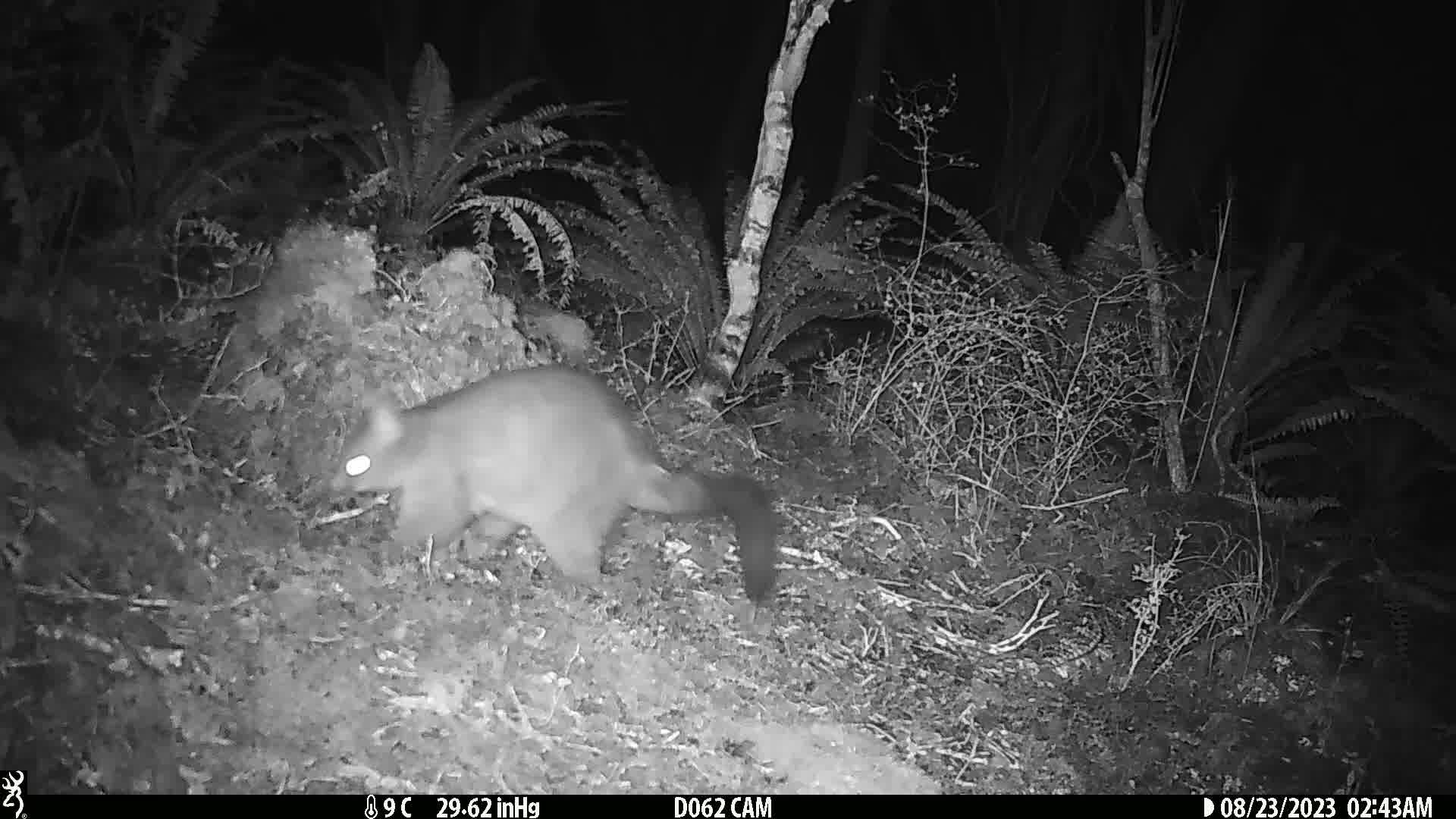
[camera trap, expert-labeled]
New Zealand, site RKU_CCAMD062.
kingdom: Animalia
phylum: Chordata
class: Mammalia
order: Diprotodontia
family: Phalangeridae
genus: Trichosurus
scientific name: Trichosurus vulpecula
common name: common brushtail possum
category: possum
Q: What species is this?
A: Possum (common brushtail possum) (Trichosurus vulpecula).